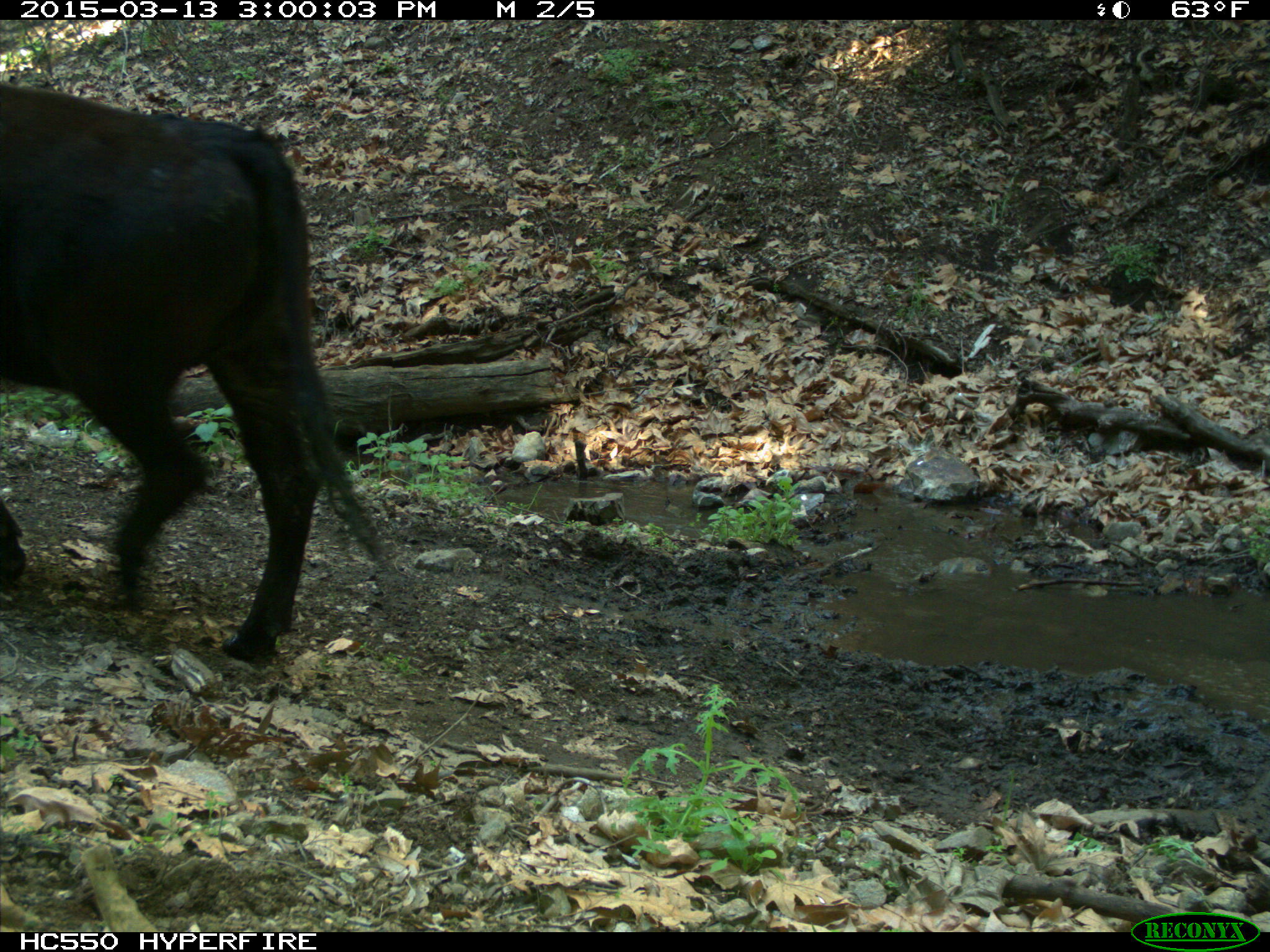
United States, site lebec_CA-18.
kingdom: Animalia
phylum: Chordata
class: Mammalia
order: Artiodactyla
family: Bovidae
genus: Bos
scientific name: Bos taurus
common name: domestic cow